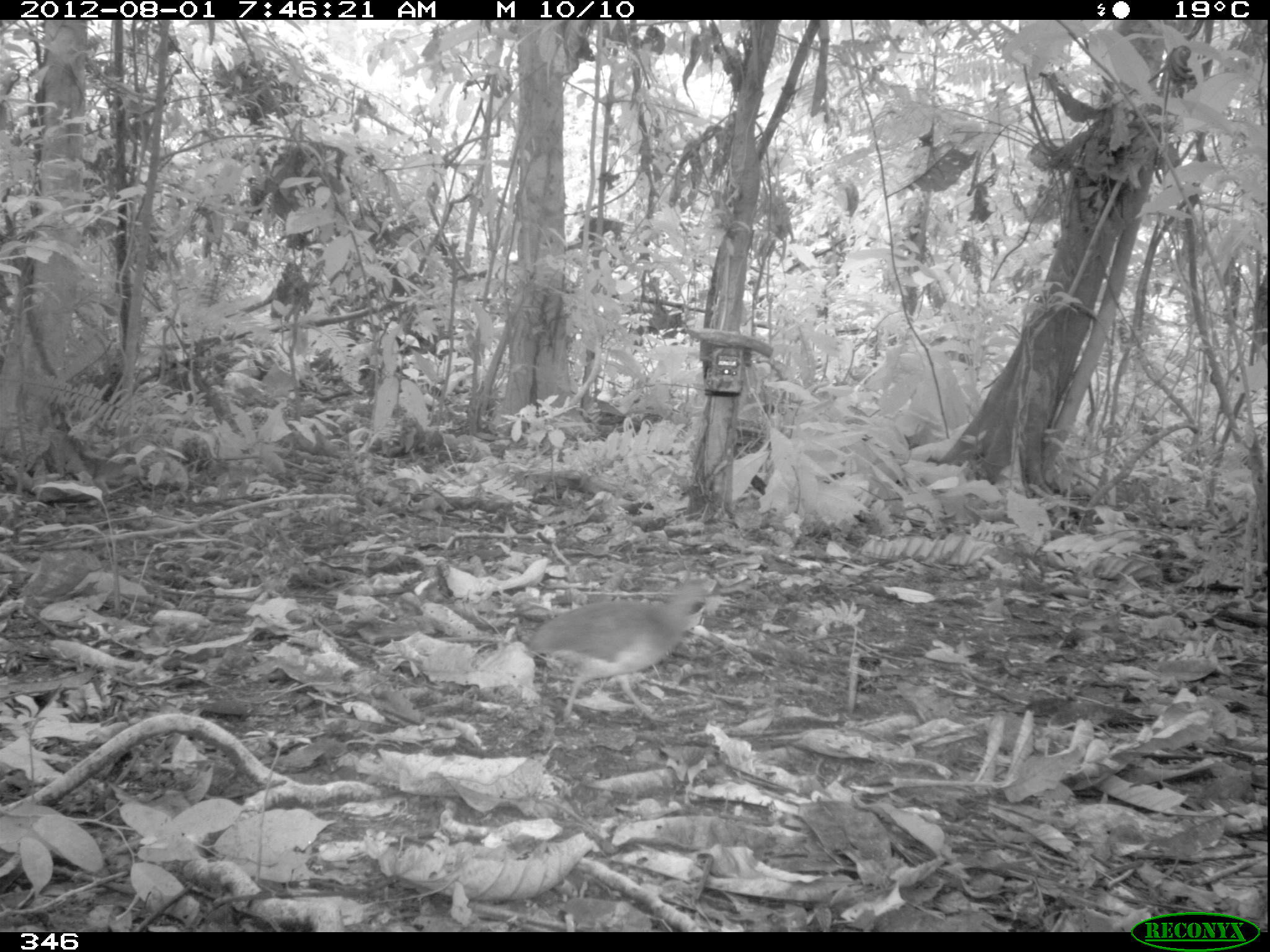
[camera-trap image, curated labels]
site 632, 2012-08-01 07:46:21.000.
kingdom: Animalia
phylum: Chordata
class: Aves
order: Galliformes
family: Phasianidae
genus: Alectoris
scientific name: Alectoris rufa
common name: red-legged partridge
Alectoris rufa (red-legged partridge).